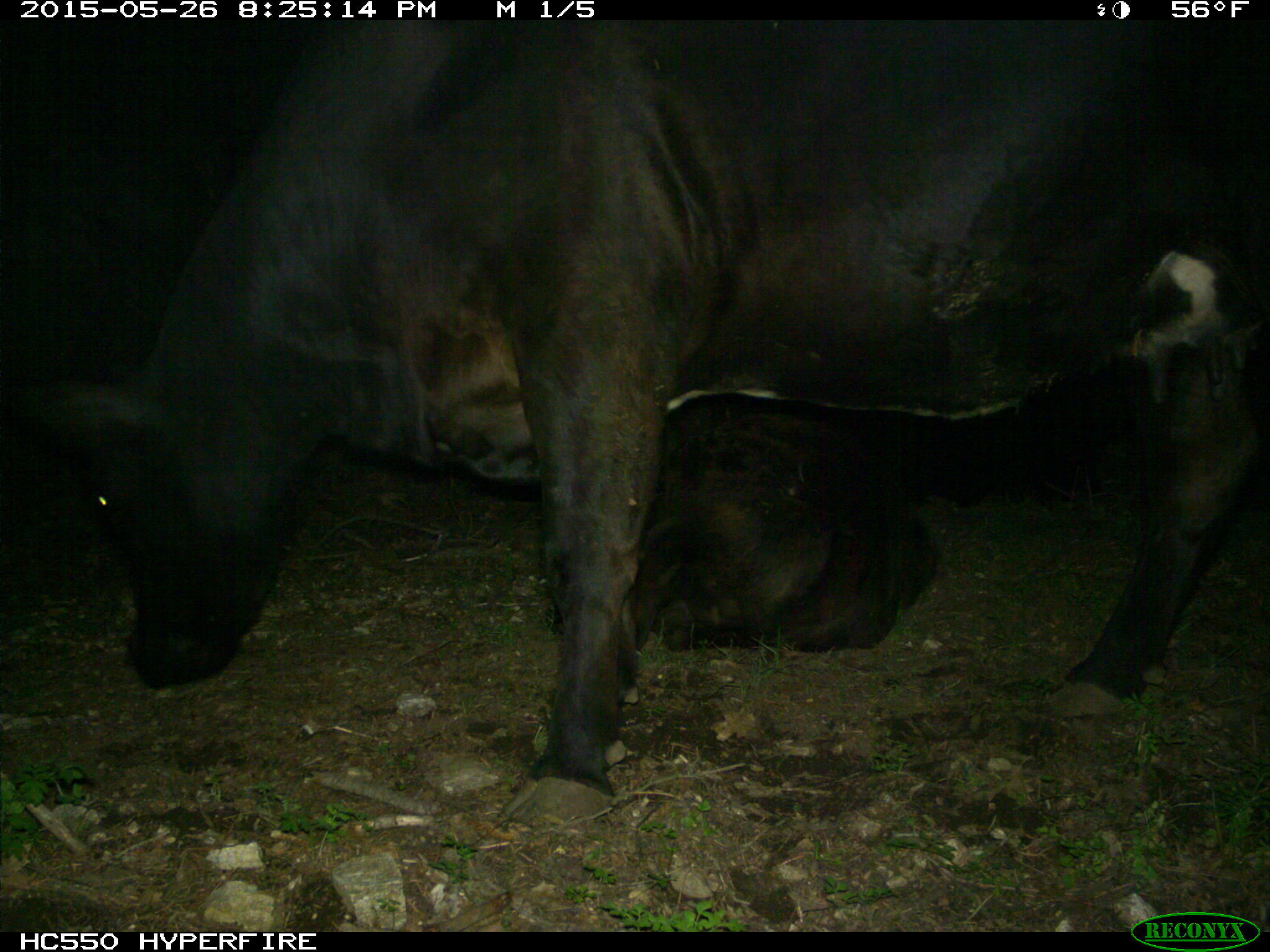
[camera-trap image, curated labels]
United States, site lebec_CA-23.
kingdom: Animalia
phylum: Chordata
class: Mammalia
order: Artiodactyla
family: Bovidae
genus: Bos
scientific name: Bos taurus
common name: domestic cow